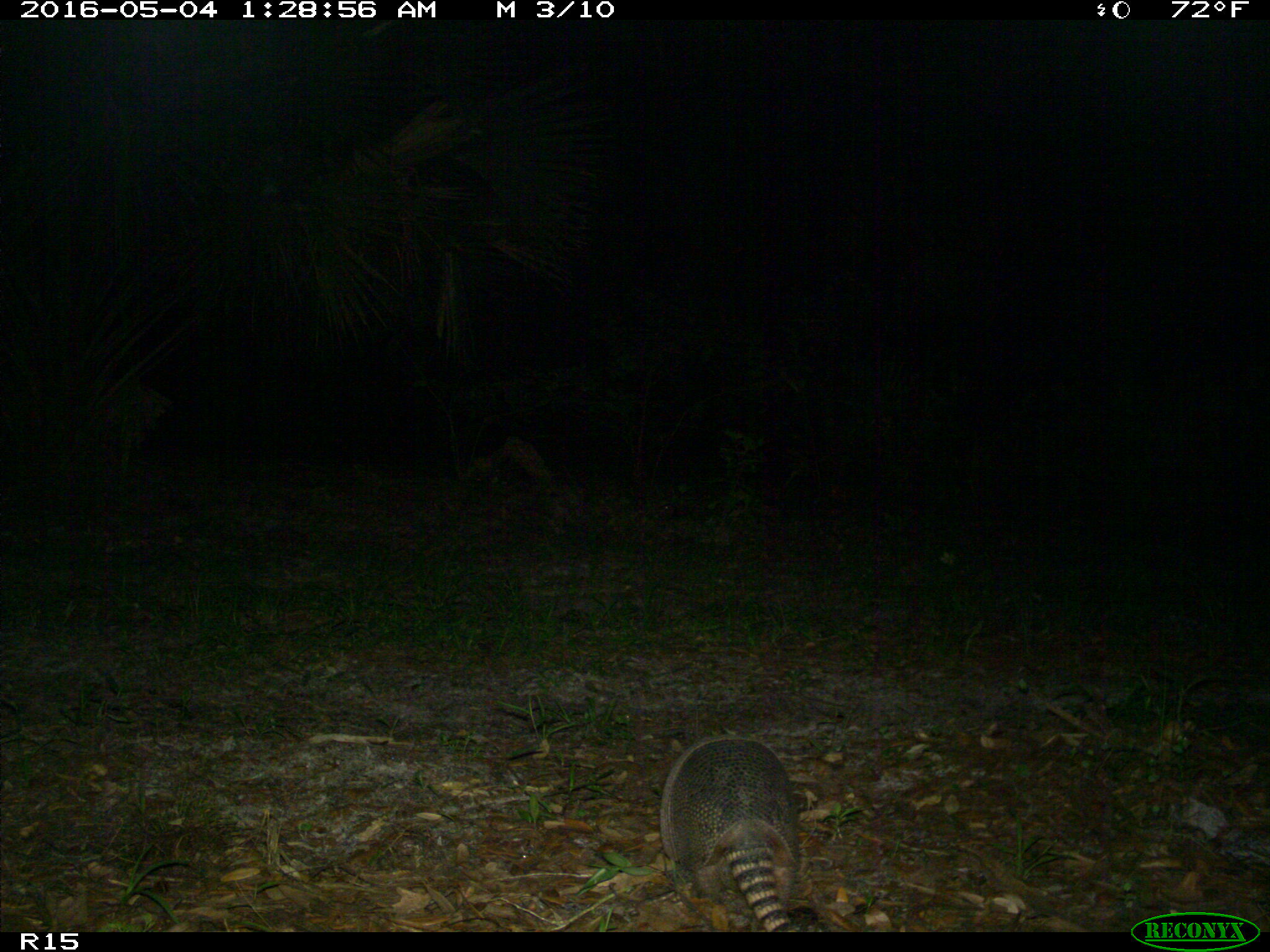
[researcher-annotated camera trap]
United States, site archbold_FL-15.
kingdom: Animalia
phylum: Chordata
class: Mammalia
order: Cingulata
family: Dasypodidae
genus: Dasypus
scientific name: Dasypus novemcinctus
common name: nine-banded armadillo